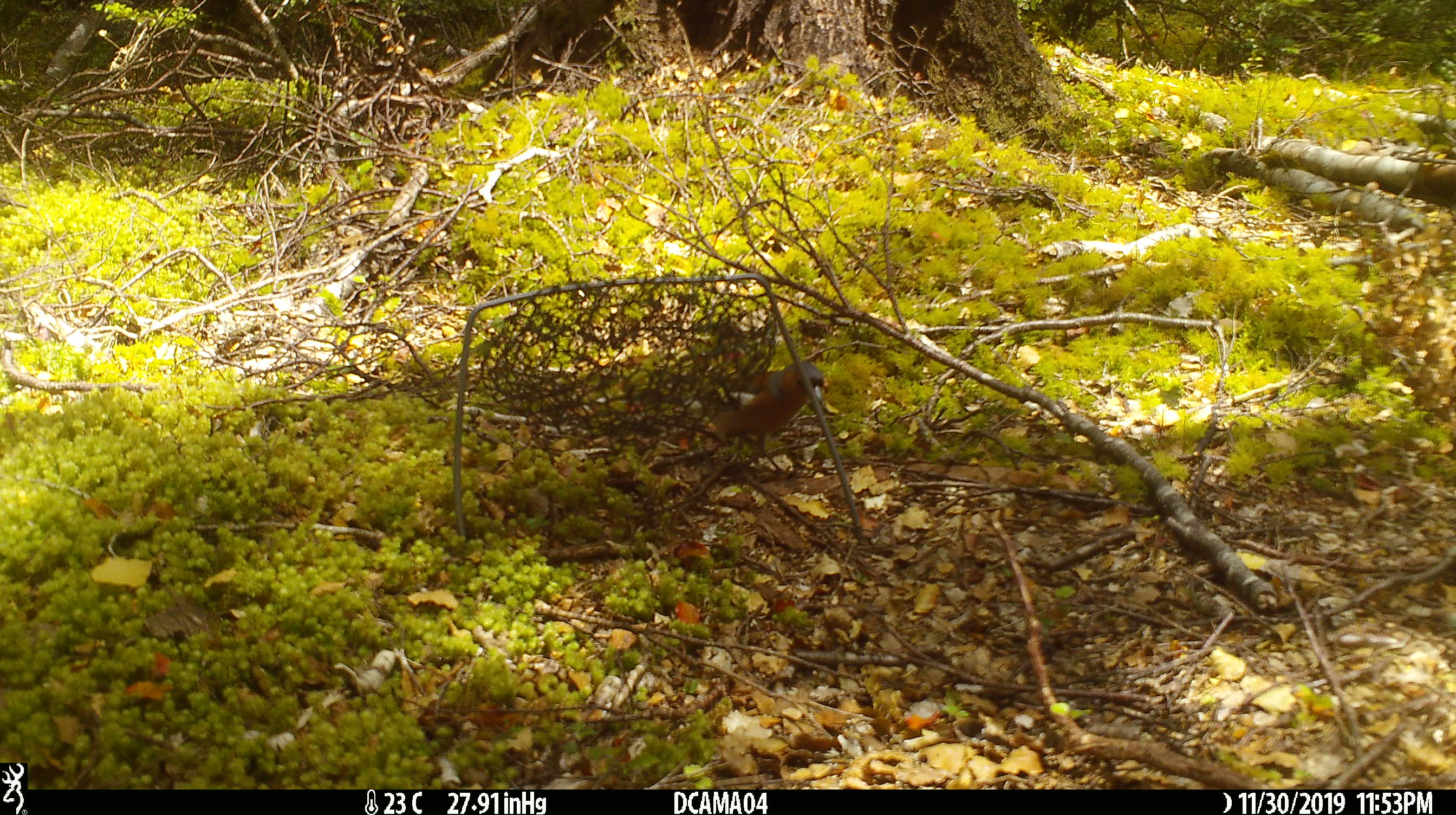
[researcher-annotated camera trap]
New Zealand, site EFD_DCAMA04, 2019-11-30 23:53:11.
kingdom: Animalia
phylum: Chordata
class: Aves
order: Passeriformes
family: Fringillidae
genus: Fringilla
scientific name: Fringilla coelebs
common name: common chaffinch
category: chaffinch